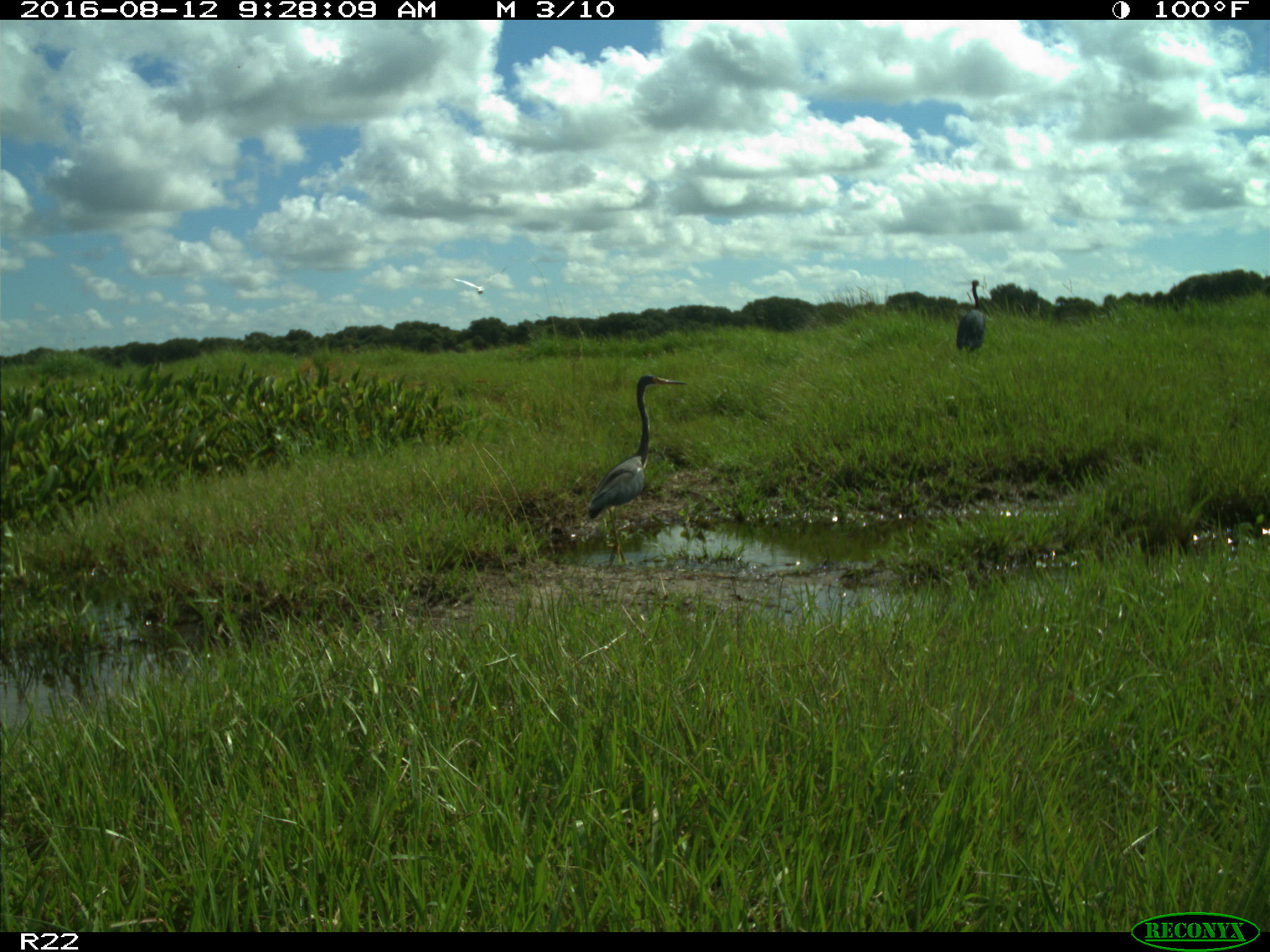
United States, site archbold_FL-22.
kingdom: Animalia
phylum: Chordata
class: Aves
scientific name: Aves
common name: birds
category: unidentified bird